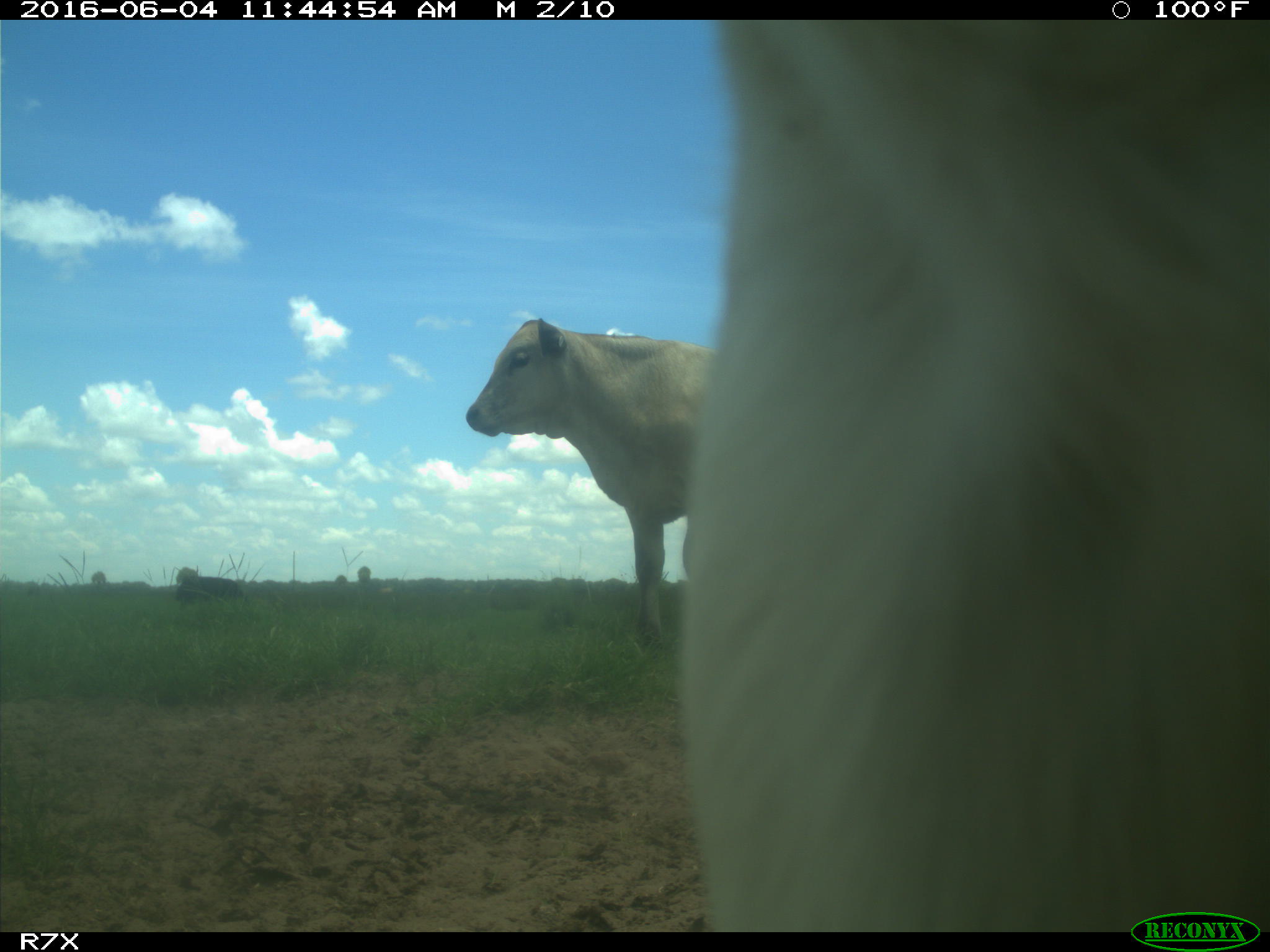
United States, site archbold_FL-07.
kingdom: Animalia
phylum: Chordata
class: Mammalia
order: Artiodactyla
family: Bovidae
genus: Bos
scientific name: Bos taurus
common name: domestic cow